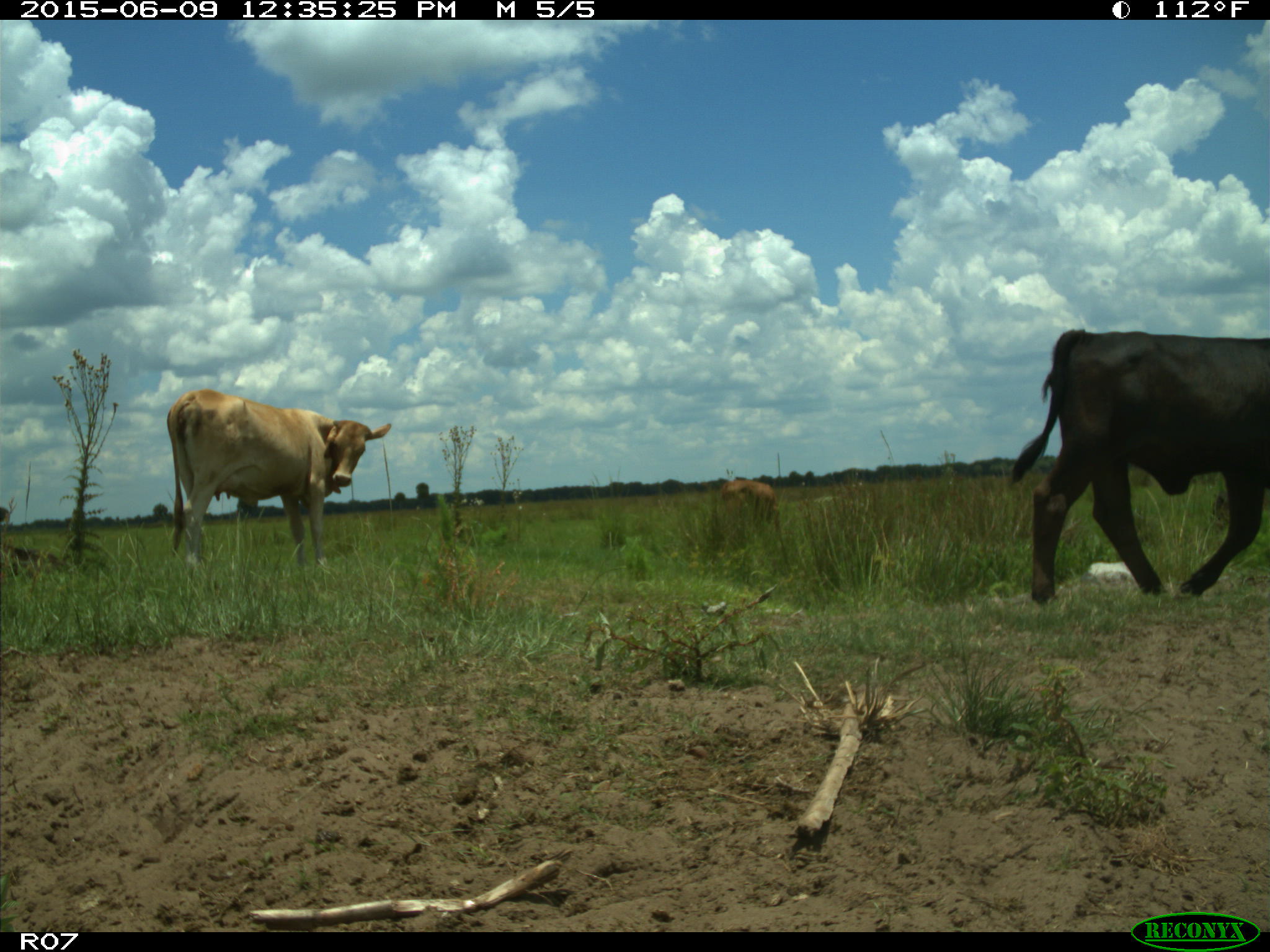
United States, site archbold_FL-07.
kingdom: Animalia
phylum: Chordata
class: Mammalia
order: Artiodactyla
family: Bovidae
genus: Bos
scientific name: Bos taurus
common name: domestic cow